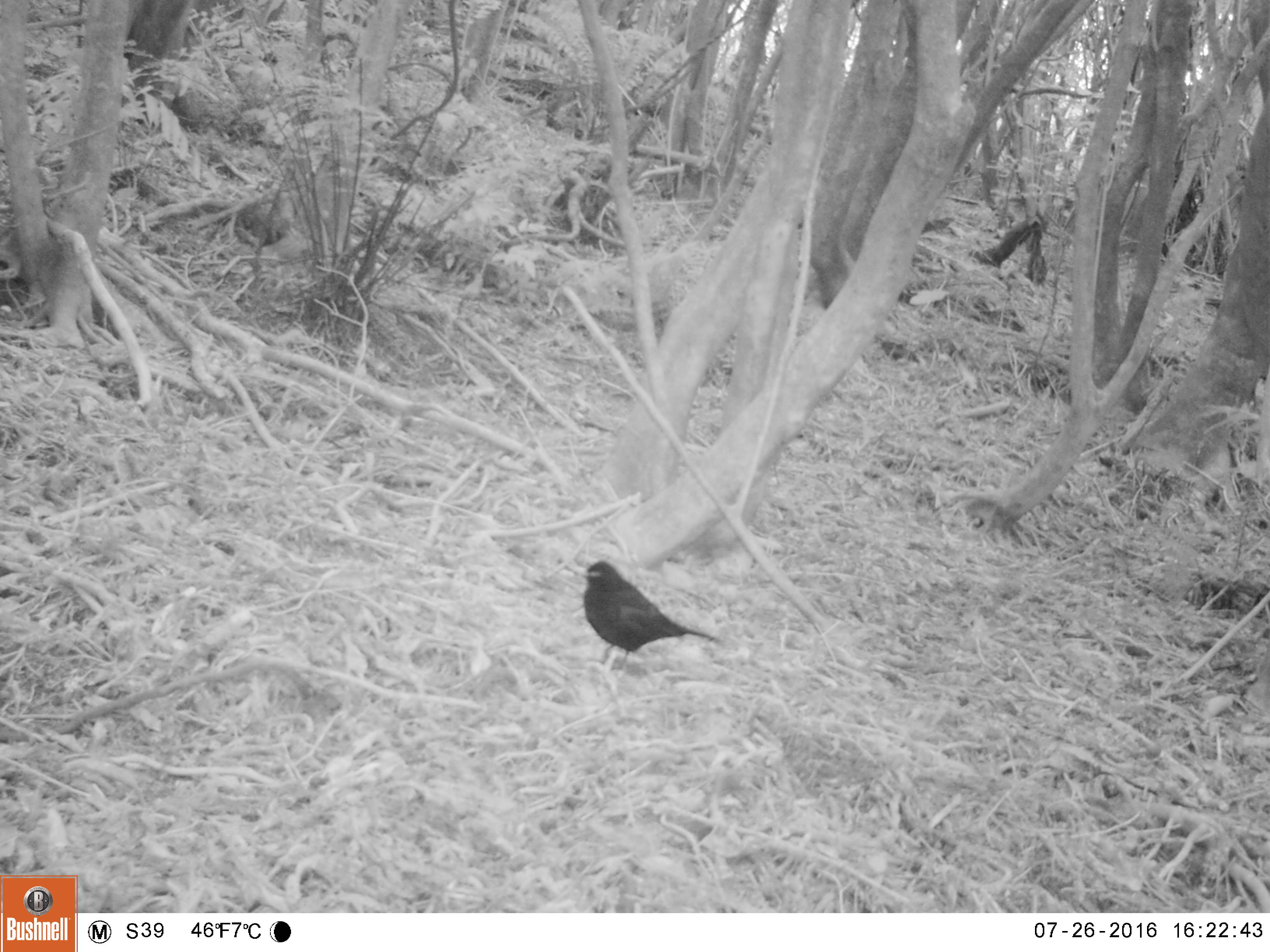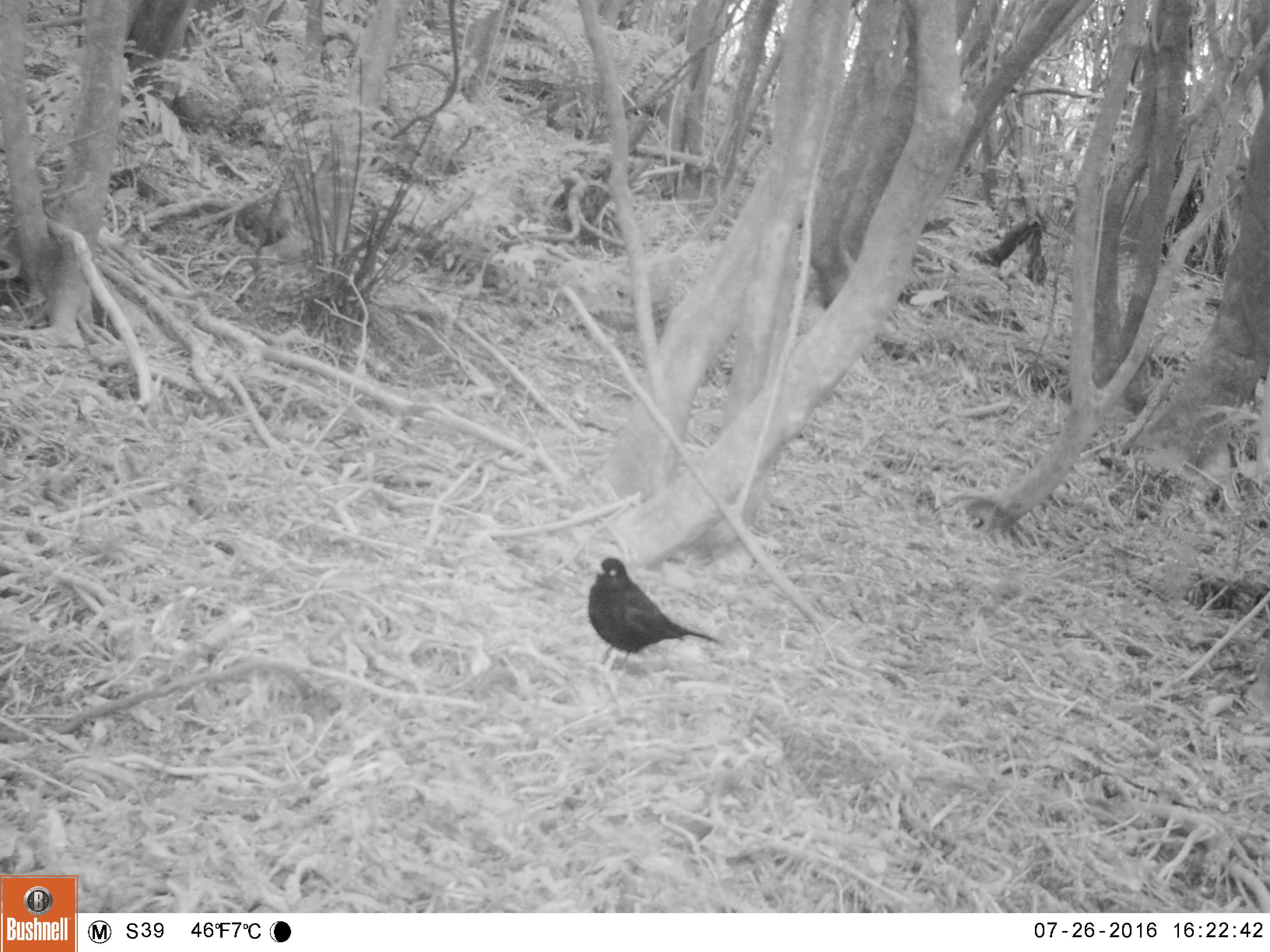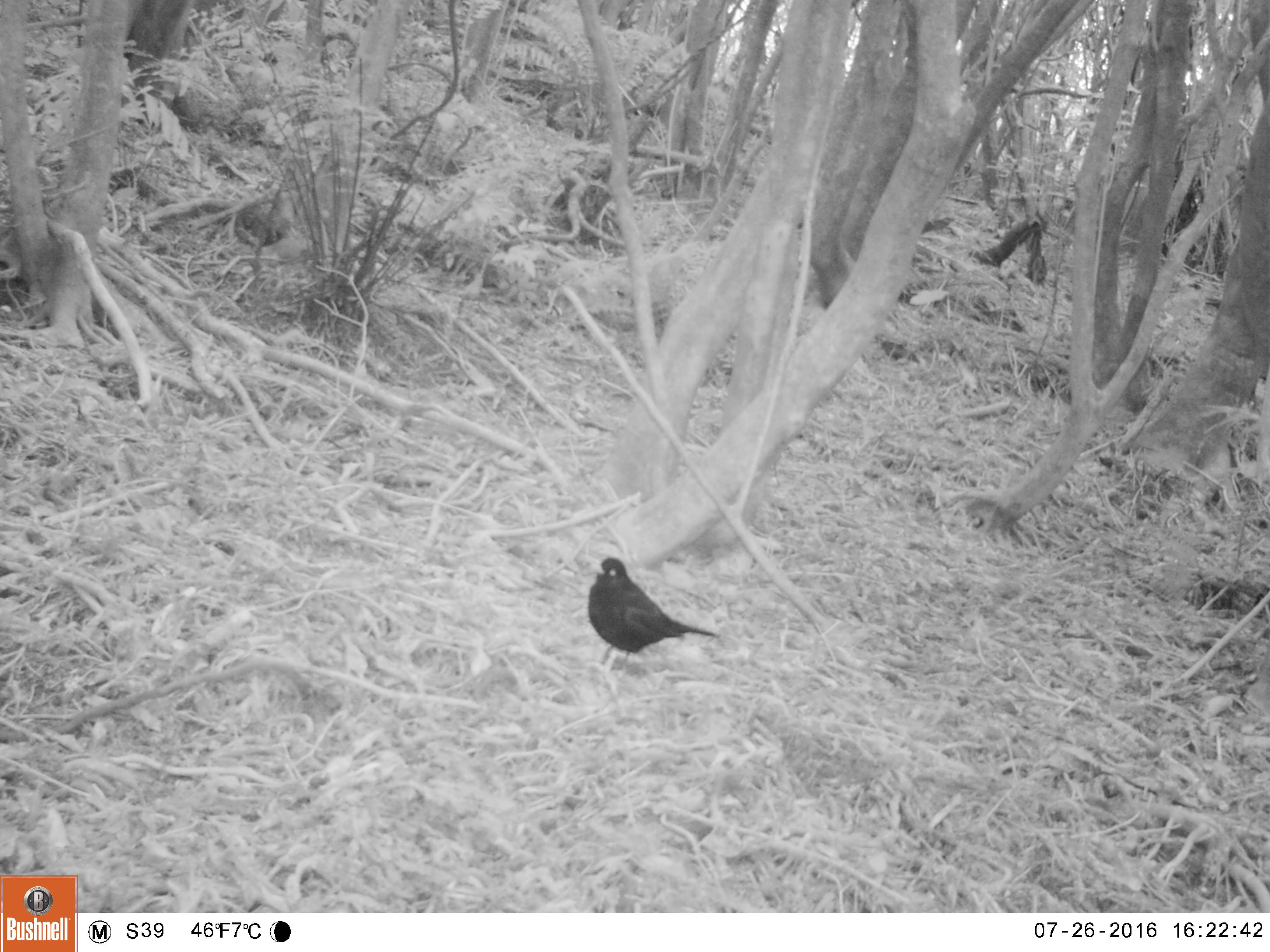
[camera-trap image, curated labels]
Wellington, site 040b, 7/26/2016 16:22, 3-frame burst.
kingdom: Animalia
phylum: Chordata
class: Aves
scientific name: Aves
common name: bird